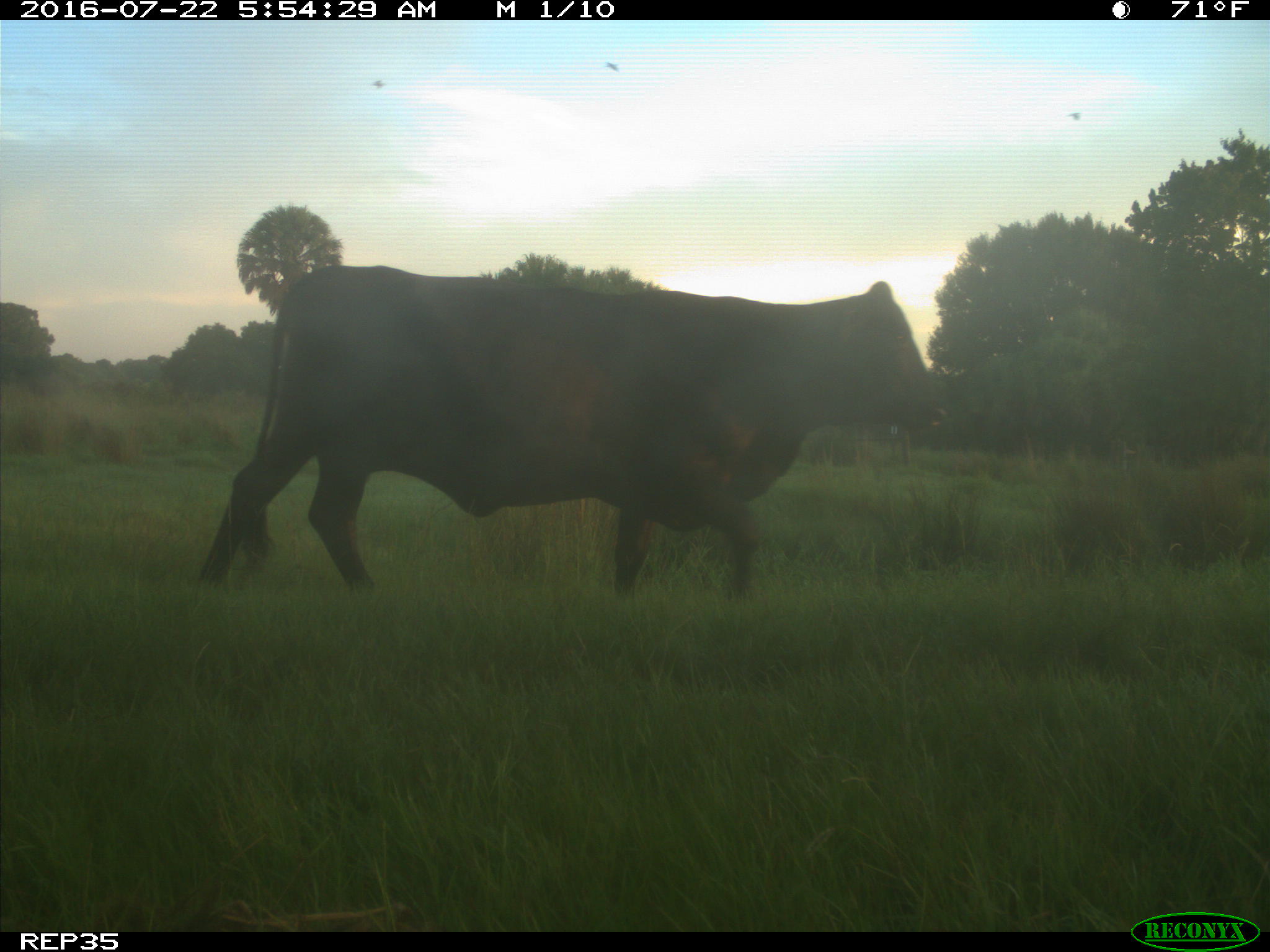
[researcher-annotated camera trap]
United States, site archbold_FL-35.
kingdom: Animalia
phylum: Chordata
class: Mammalia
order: Artiodactyla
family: Bovidae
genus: Bos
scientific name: Bos taurus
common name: domestic cow